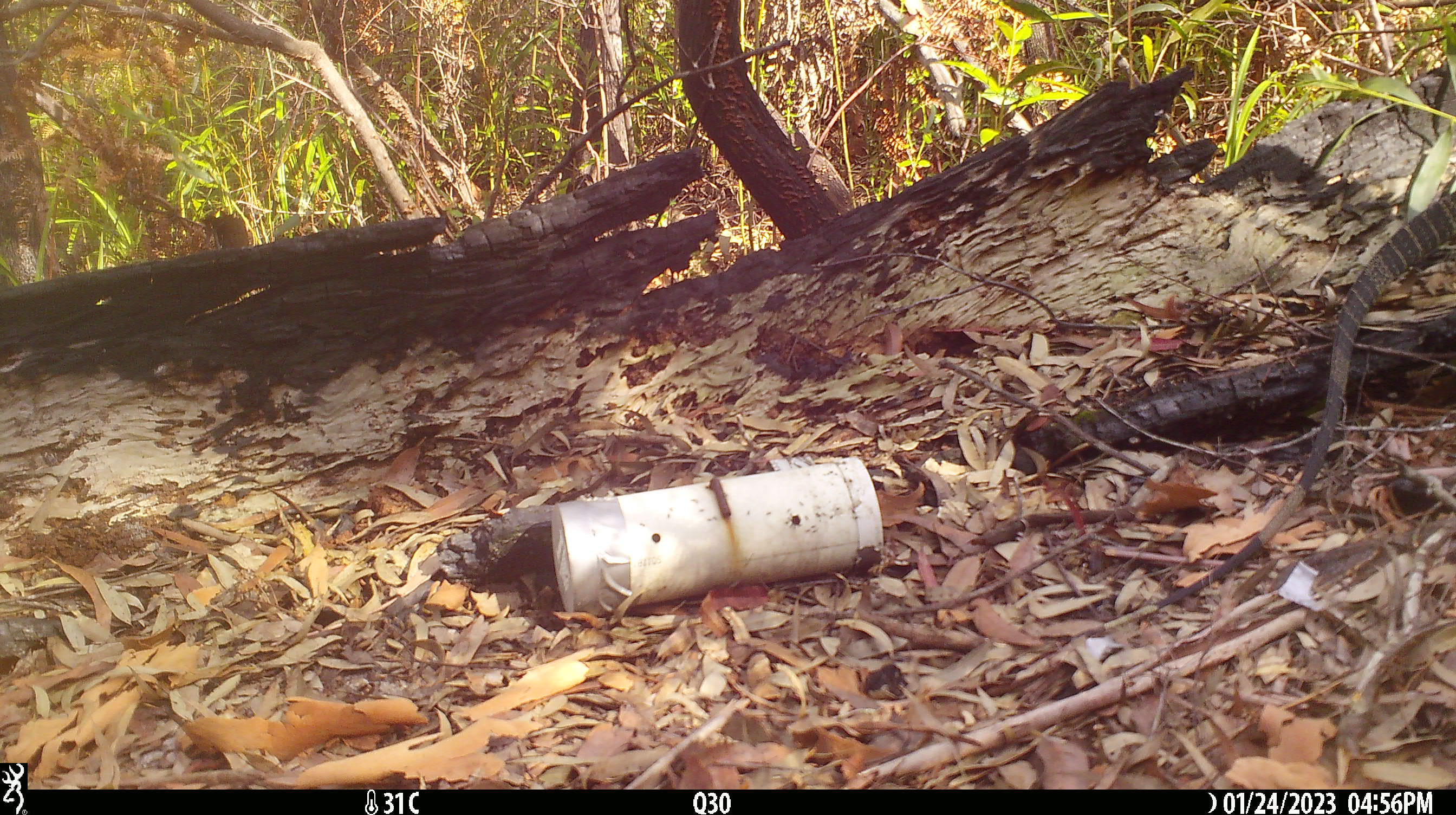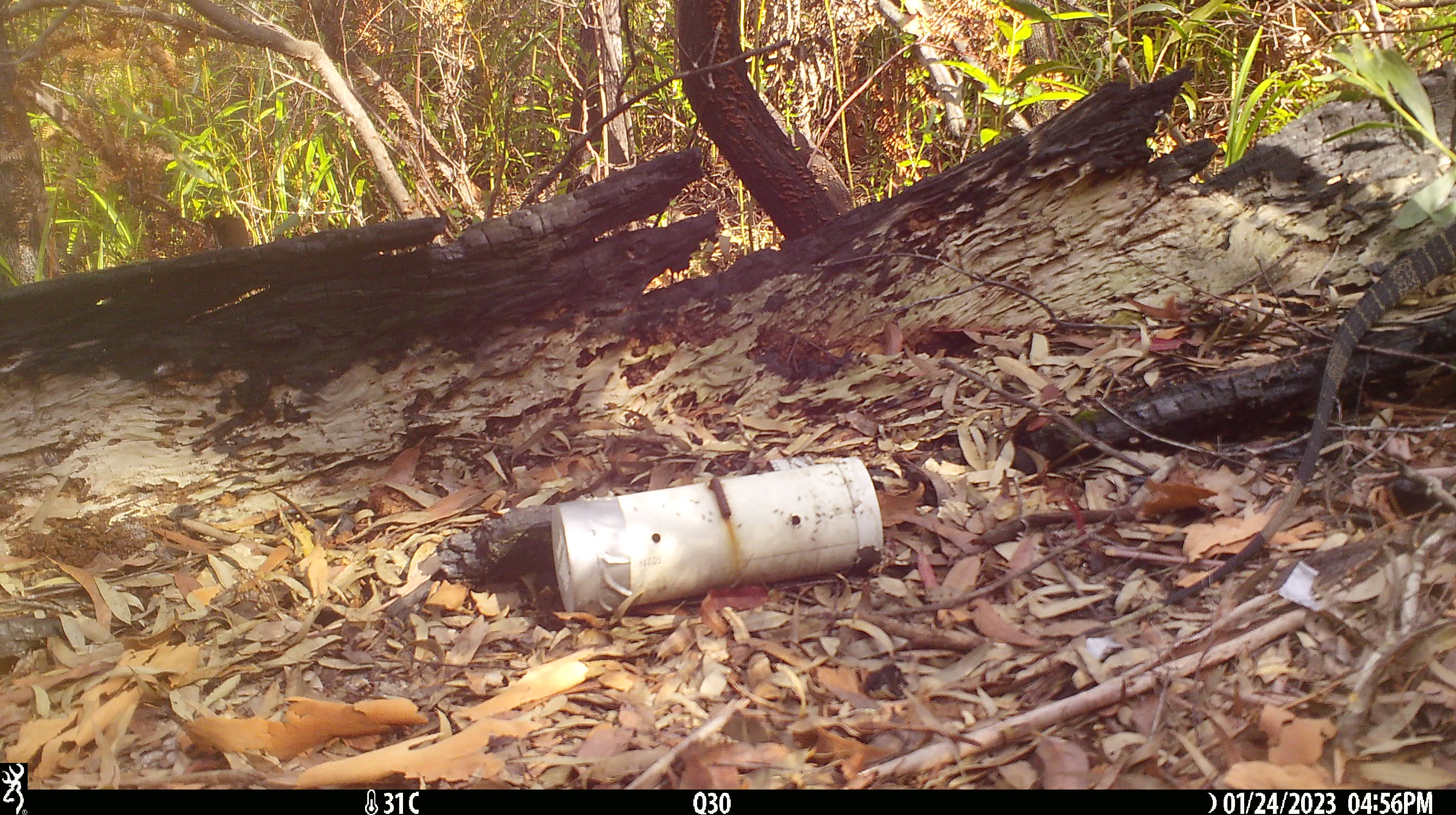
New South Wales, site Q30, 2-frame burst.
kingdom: Animalia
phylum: Chordata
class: Reptilia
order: Squamata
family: Varanidae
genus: Varanus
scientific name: Varanus varius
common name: lace monitor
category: goanna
Goanna (lace monitor) (Varanus varius).